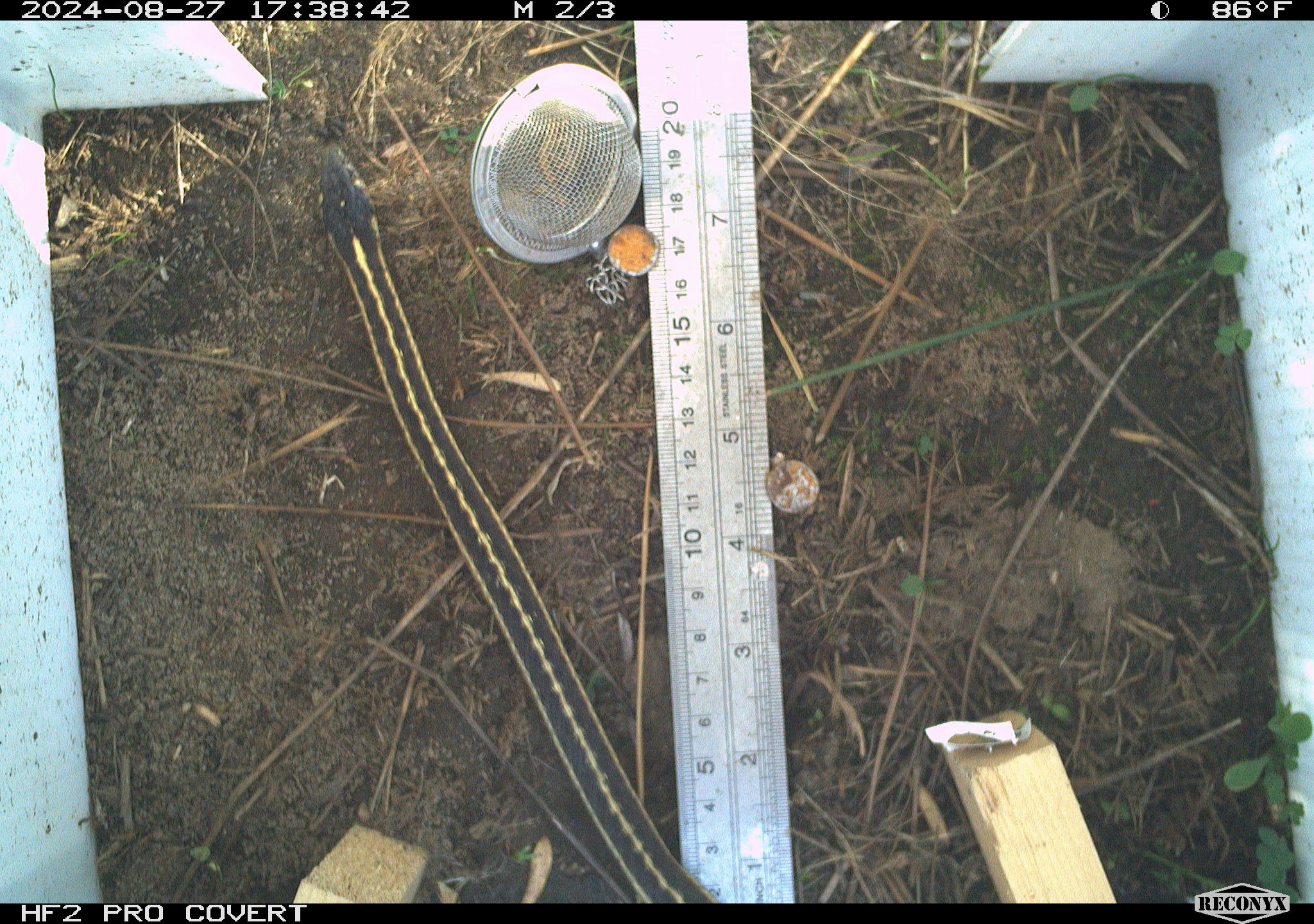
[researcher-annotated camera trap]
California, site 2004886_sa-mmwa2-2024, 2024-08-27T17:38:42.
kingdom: Animalia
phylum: Chordata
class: Reptilia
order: Squamata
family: Colubridae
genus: Thamnophis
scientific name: Thamnophis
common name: american gartersnakes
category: thamnophis species